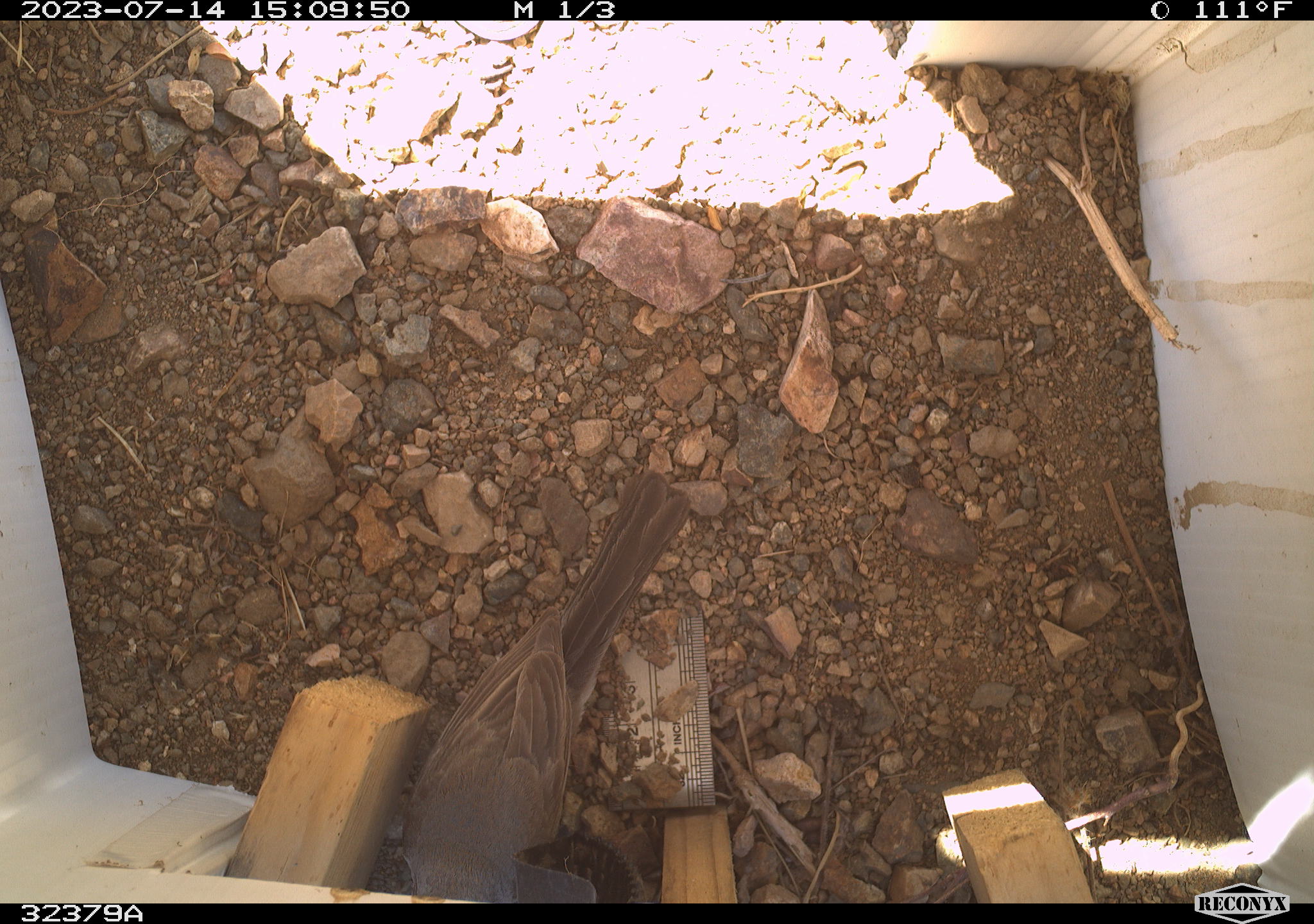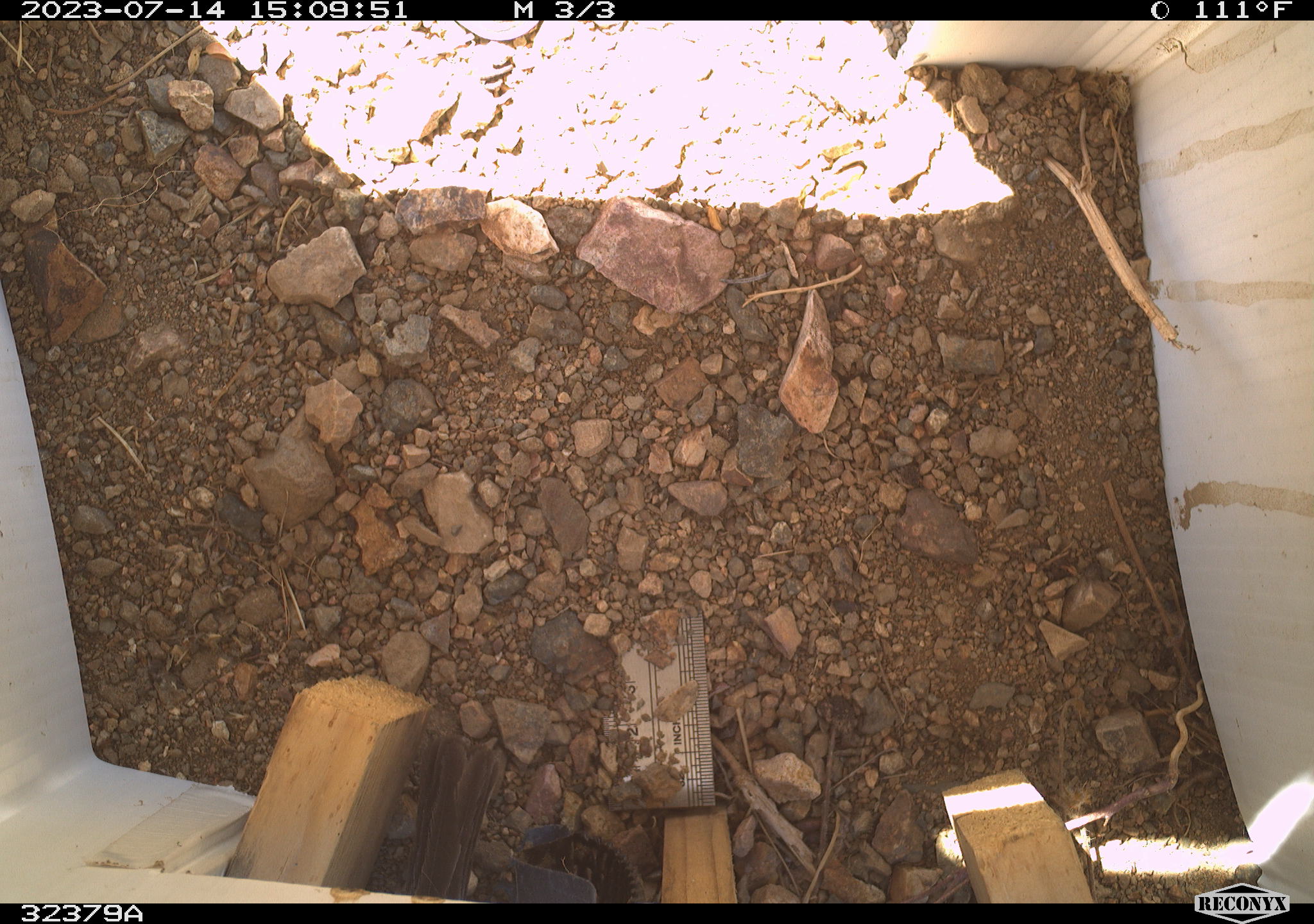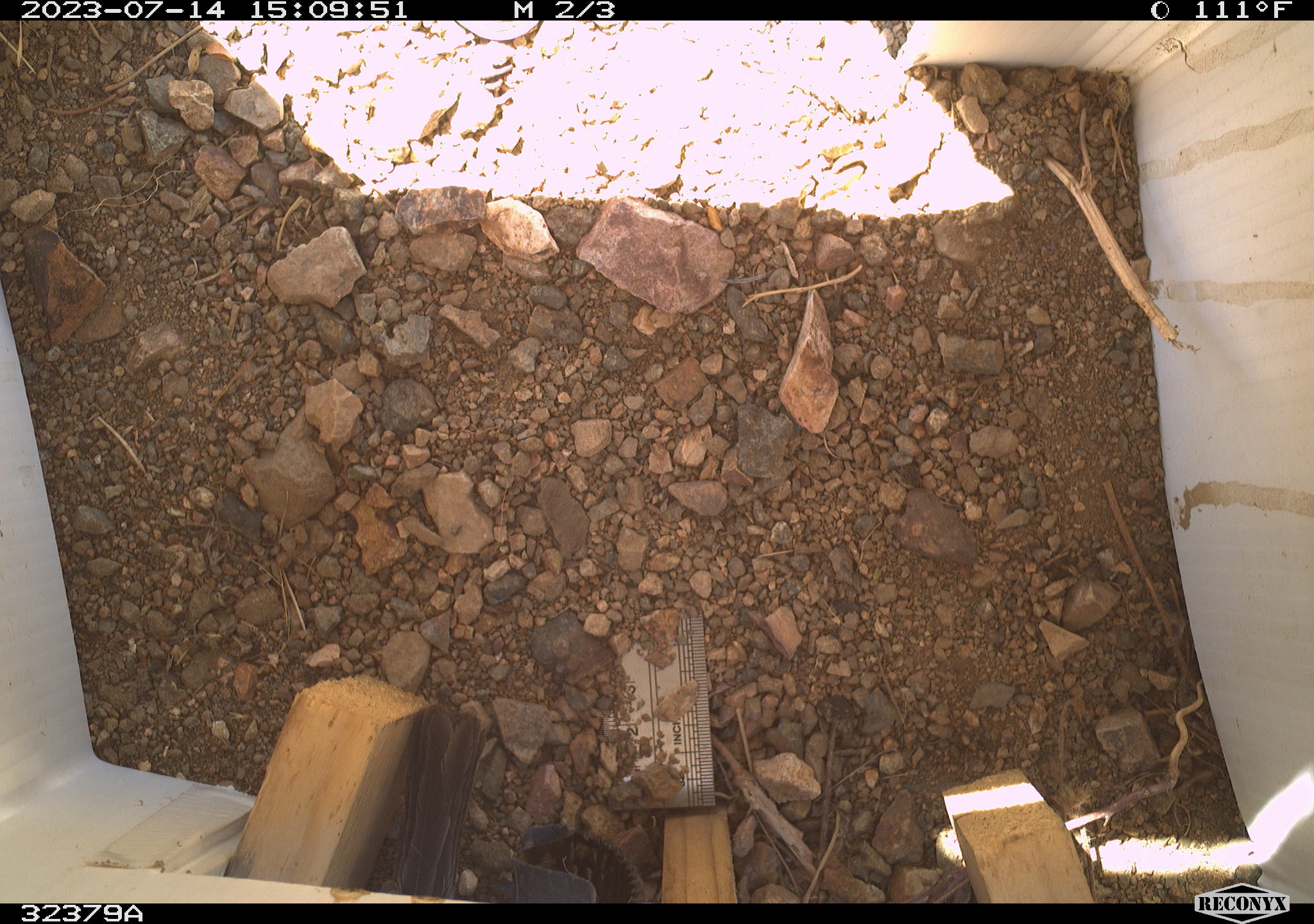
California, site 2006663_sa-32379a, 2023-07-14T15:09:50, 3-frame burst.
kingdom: Animalia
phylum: Chordata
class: Aves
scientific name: Aves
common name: bird